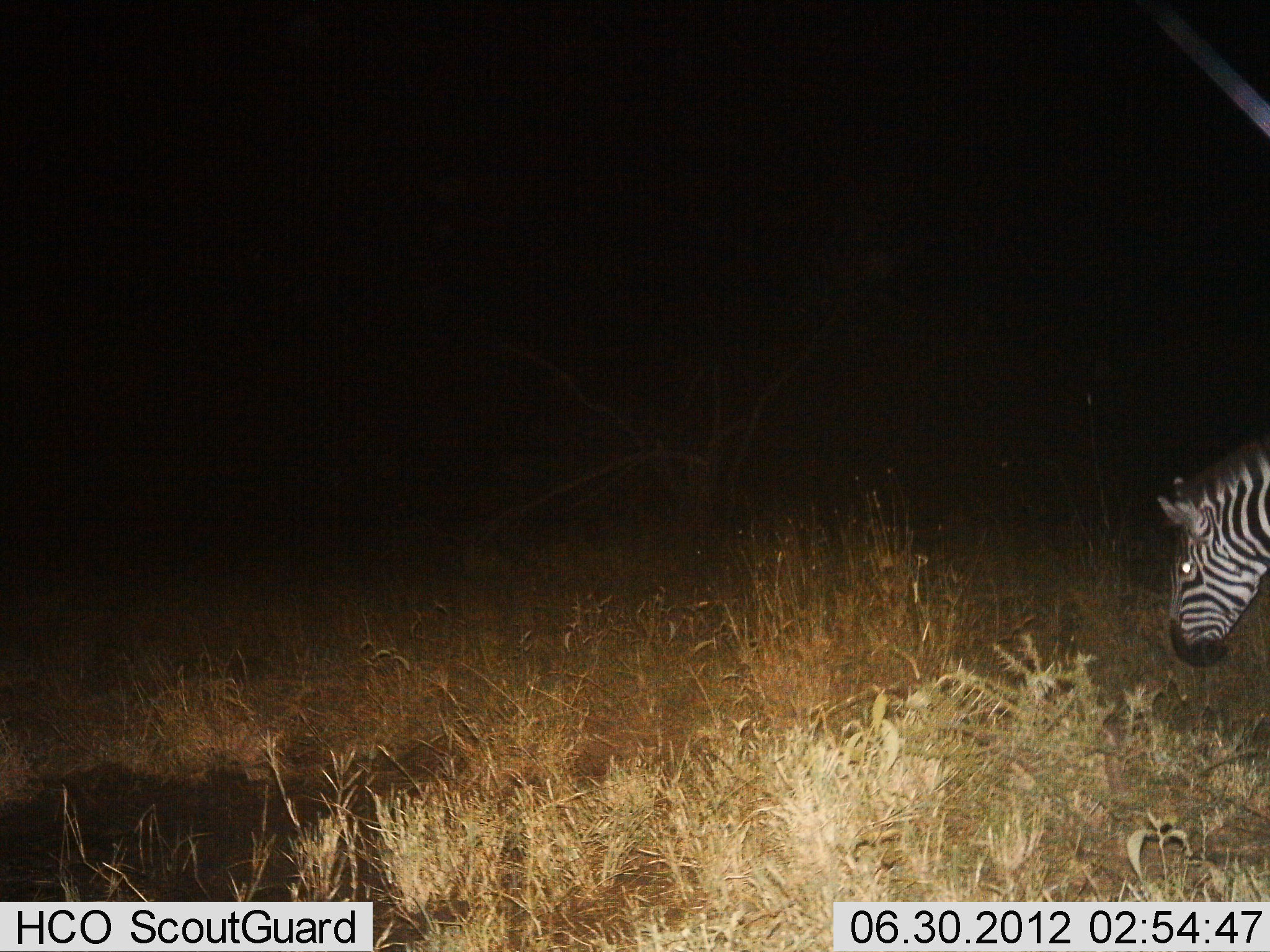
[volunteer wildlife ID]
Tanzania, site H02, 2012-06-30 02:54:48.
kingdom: Animalia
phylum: Chordata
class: Mammalia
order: Perissodactyla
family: Equidae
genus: Equus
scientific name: Equus quagga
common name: plains zebra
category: zebra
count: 1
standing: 50%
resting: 0%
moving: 0%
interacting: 0%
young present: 0%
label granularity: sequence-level